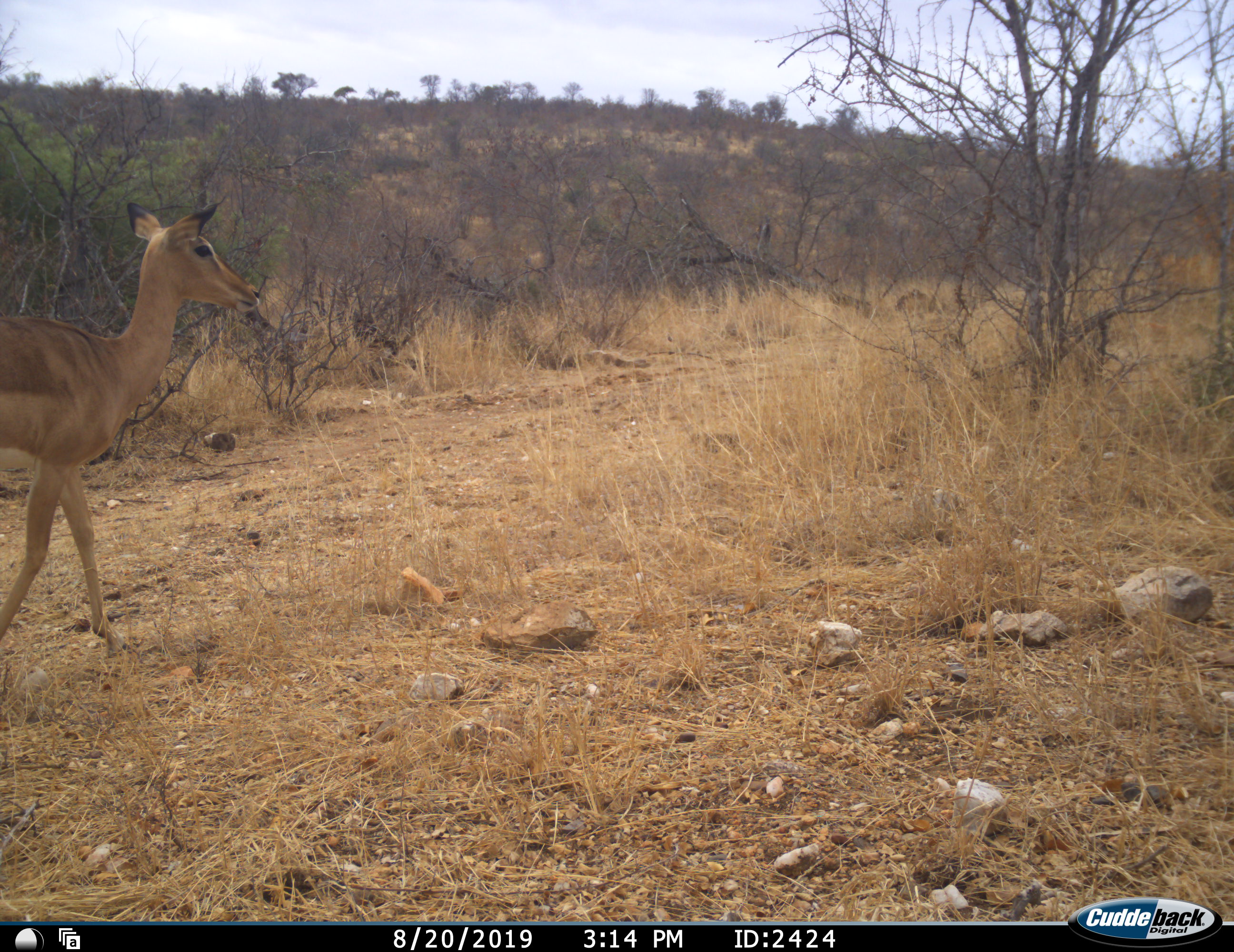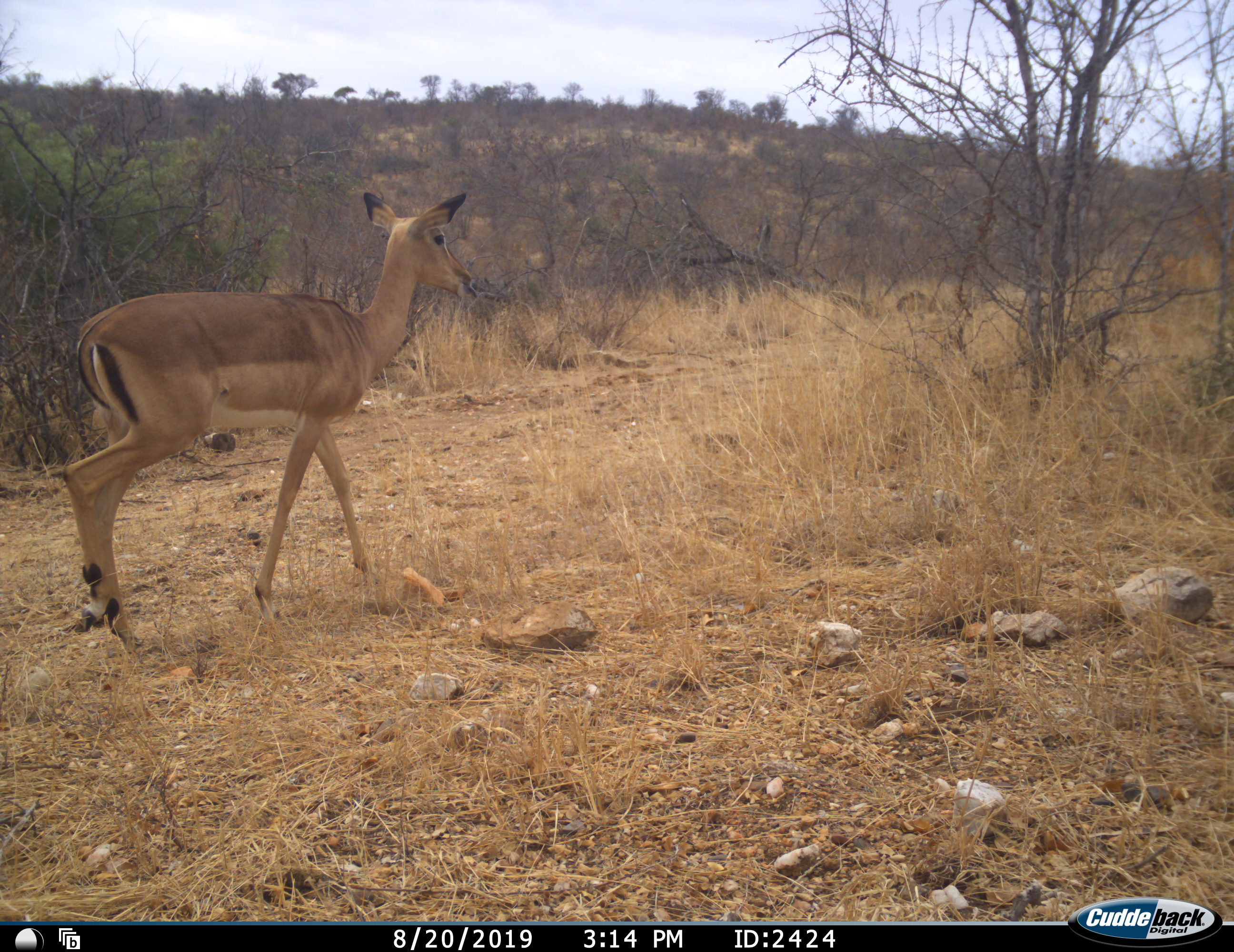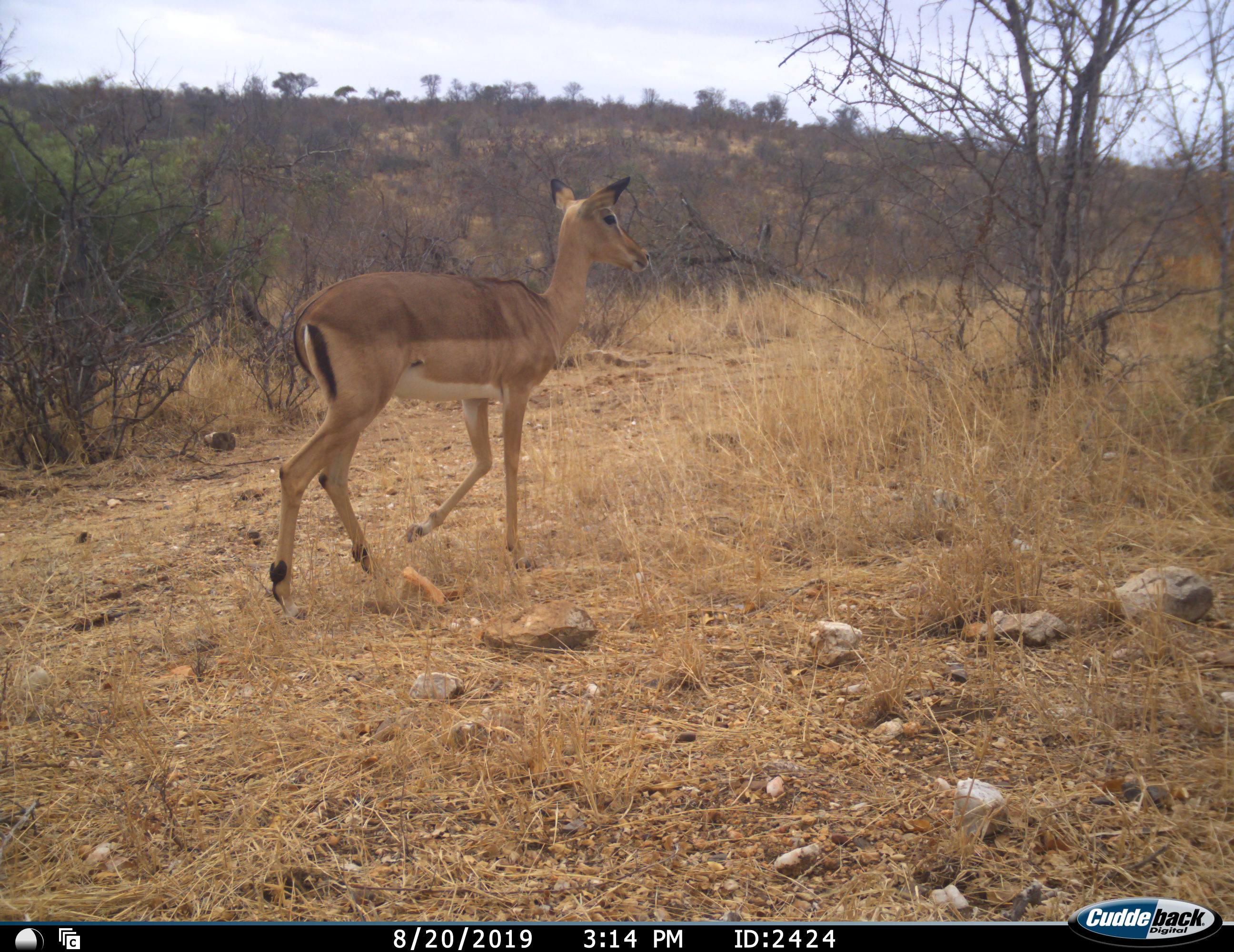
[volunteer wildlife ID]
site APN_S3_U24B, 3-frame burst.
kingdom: Animalia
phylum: Chordata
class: Mammalia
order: Artiodactyla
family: Bovidae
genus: Aepyceros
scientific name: Aepyceros melampus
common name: impala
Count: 1.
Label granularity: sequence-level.